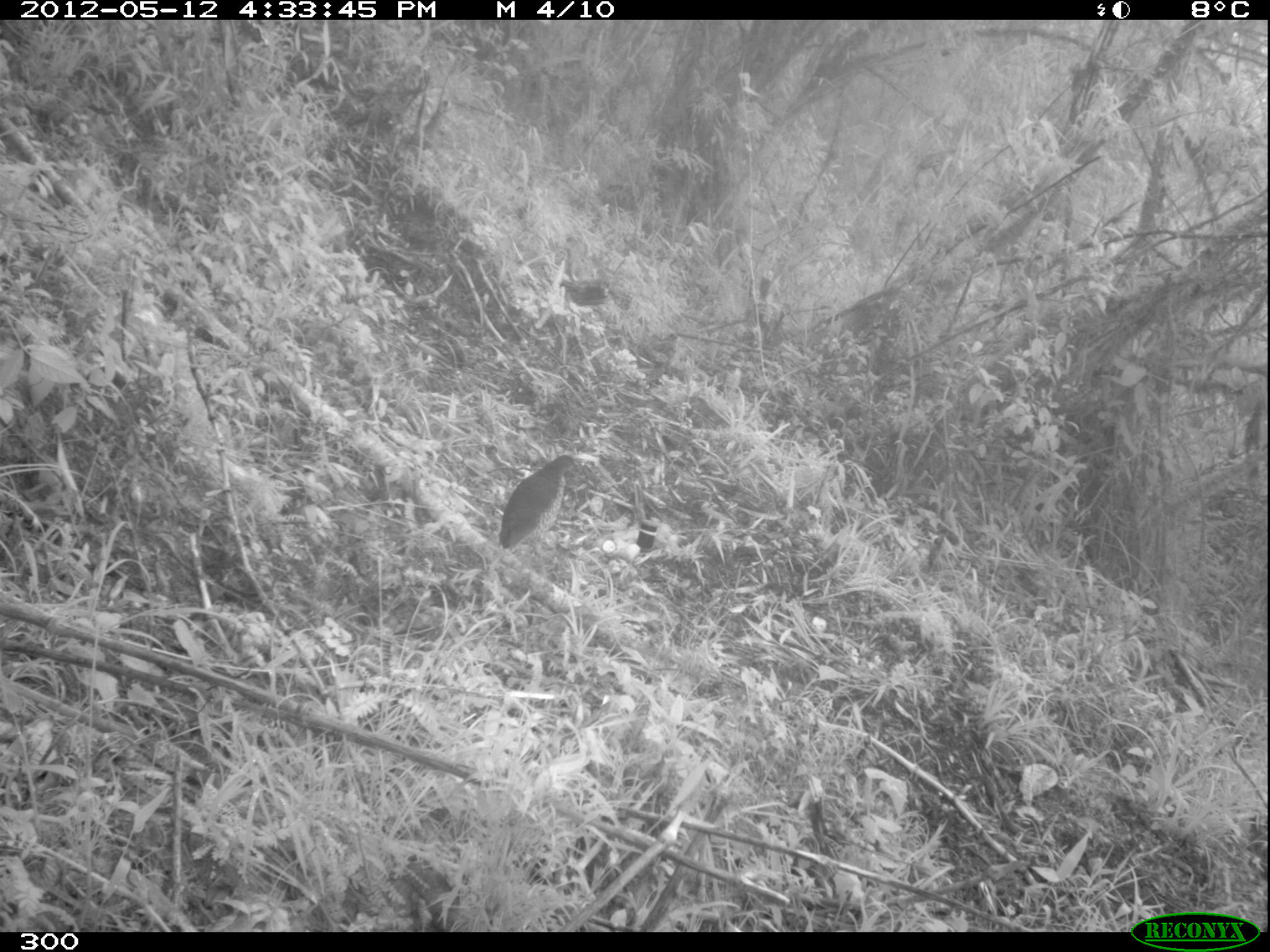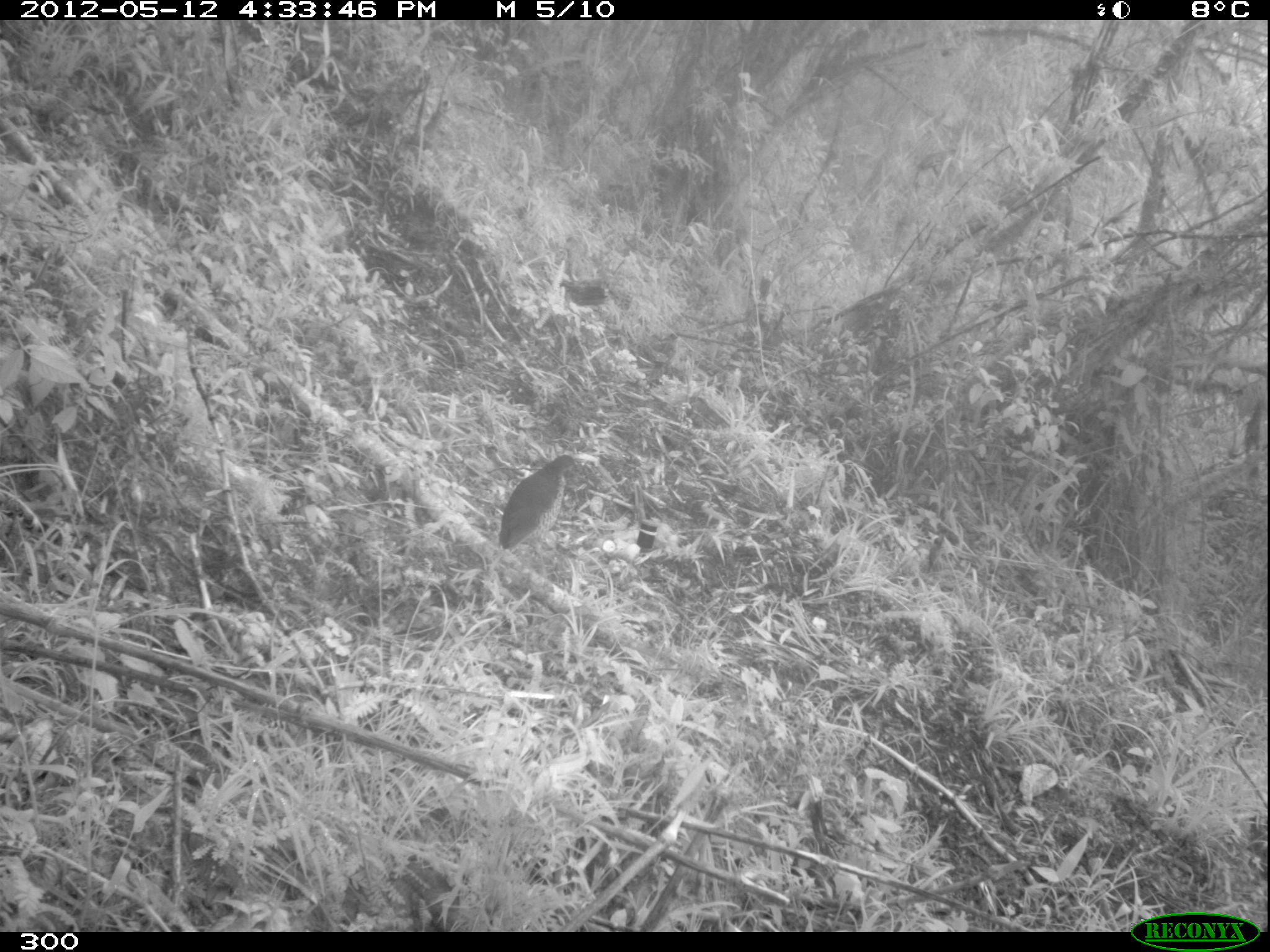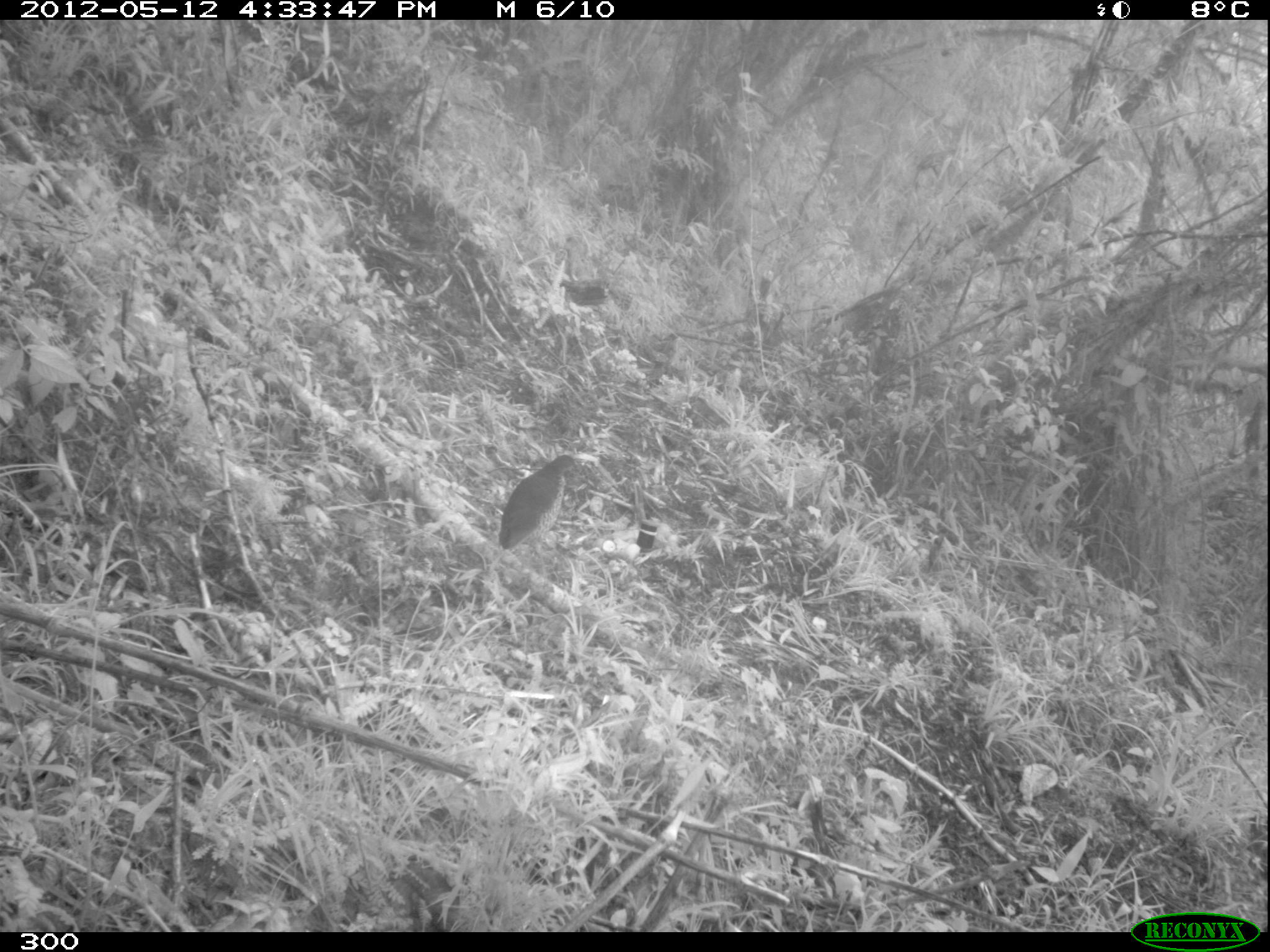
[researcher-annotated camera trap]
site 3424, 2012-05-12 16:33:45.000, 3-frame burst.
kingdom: Animalia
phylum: Chordata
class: Aves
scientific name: Aves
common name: bird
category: unknown bird